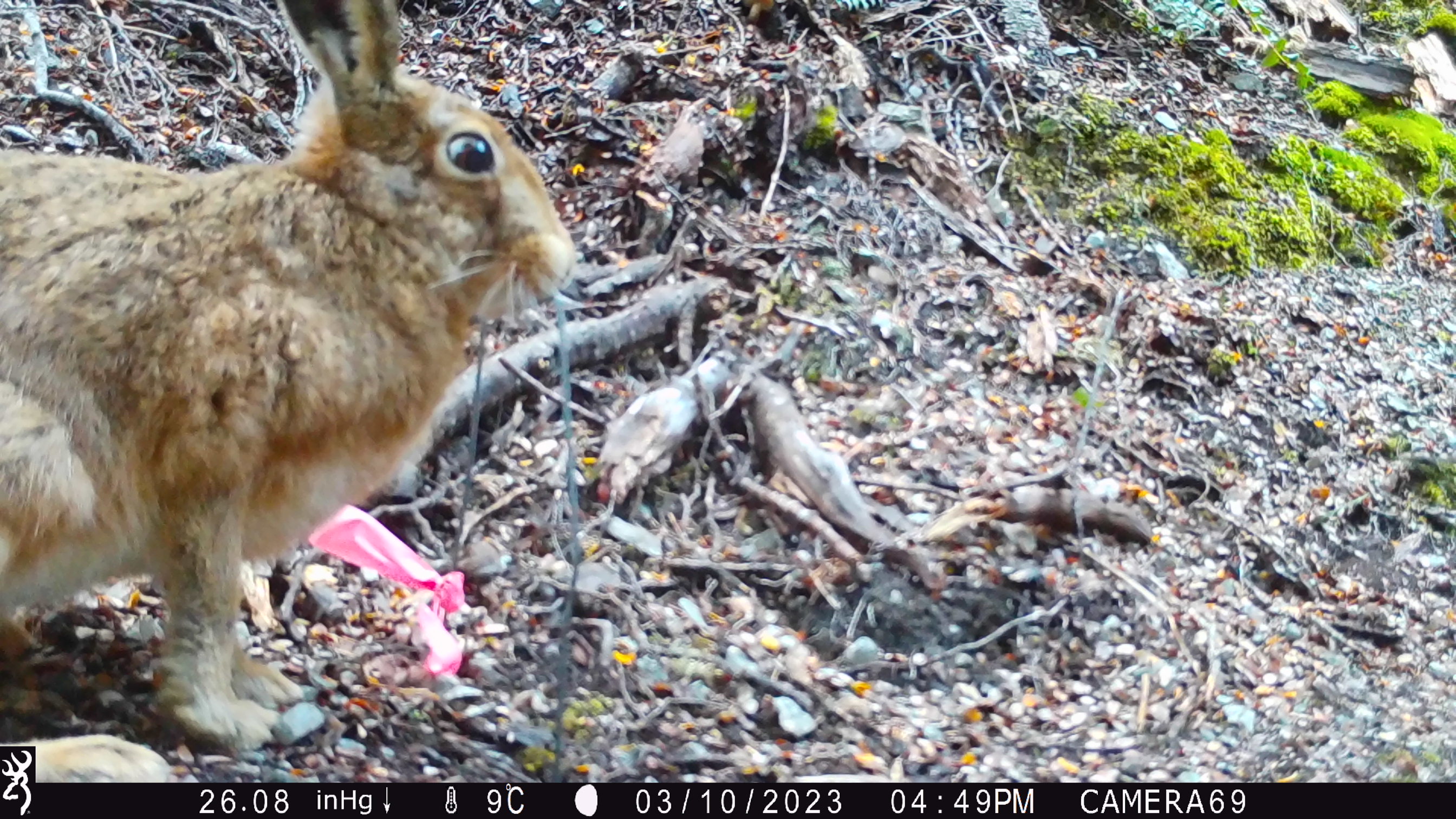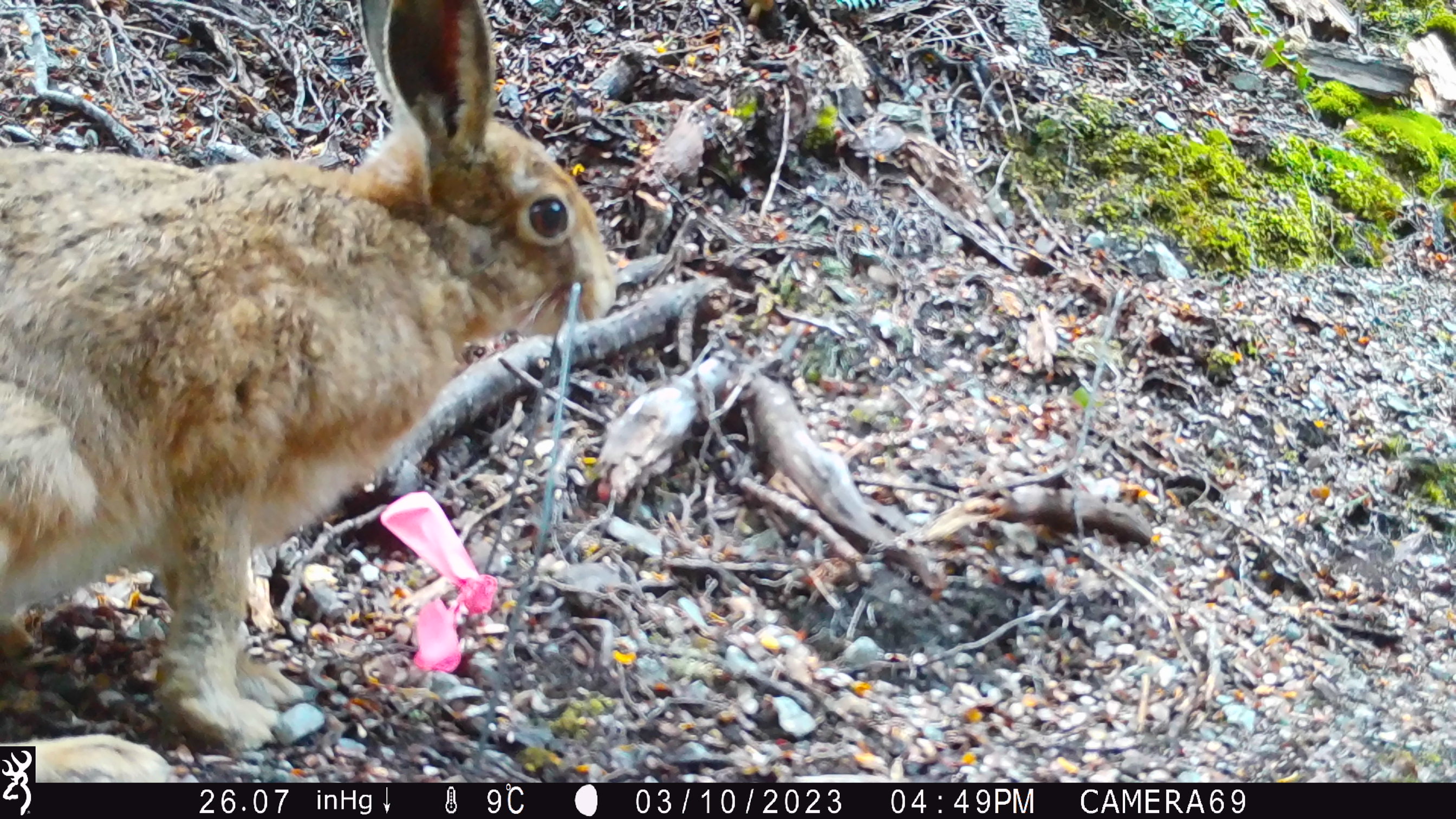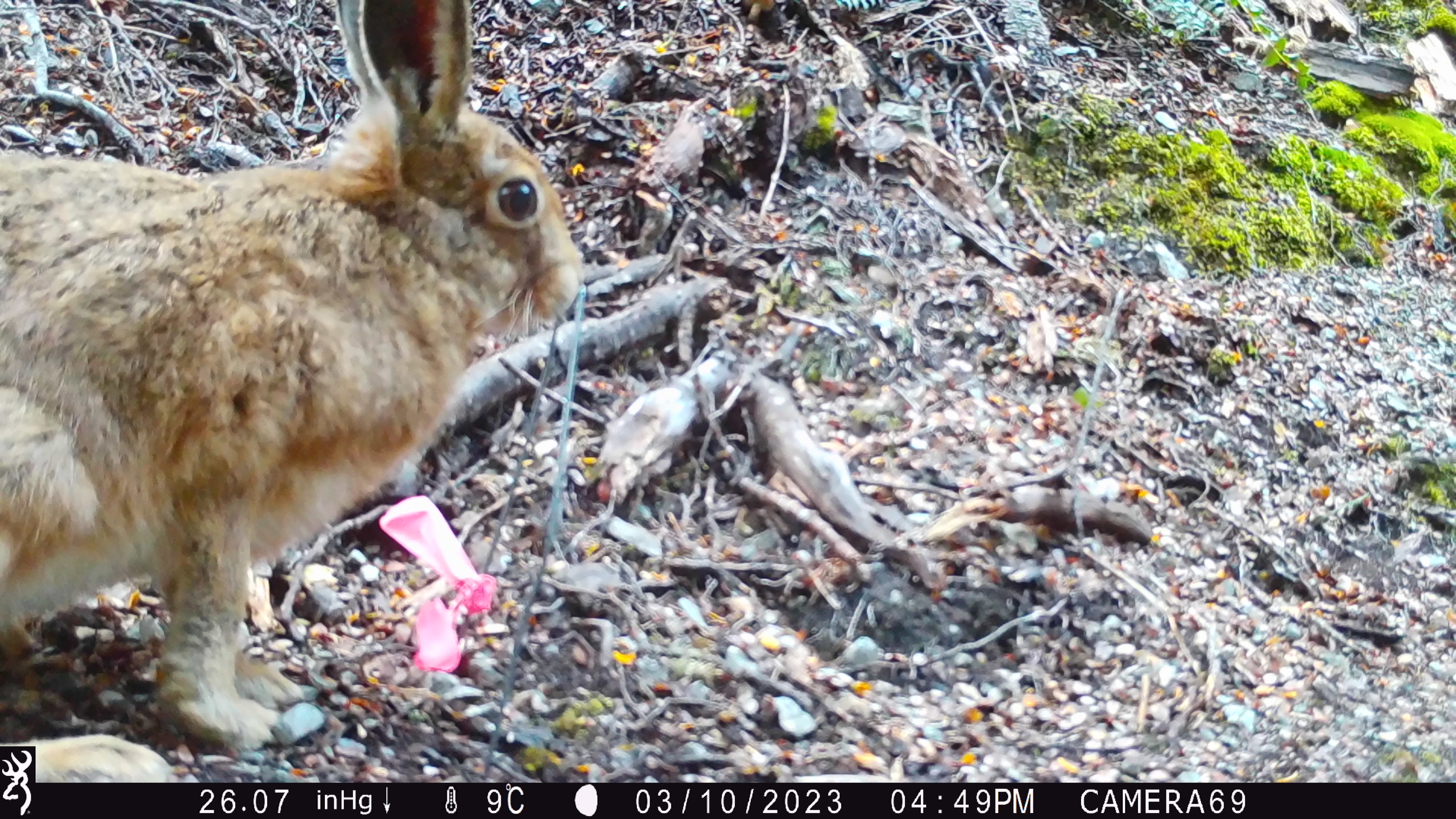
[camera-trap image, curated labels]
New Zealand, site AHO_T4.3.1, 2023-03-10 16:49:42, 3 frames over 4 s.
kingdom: Animalia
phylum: Chordata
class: Mammalia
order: Lagomorpha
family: Leporidae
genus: Lepus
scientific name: Lepus europaeus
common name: brown hare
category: hare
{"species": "hare (brown hare) (Lepus europaeus)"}